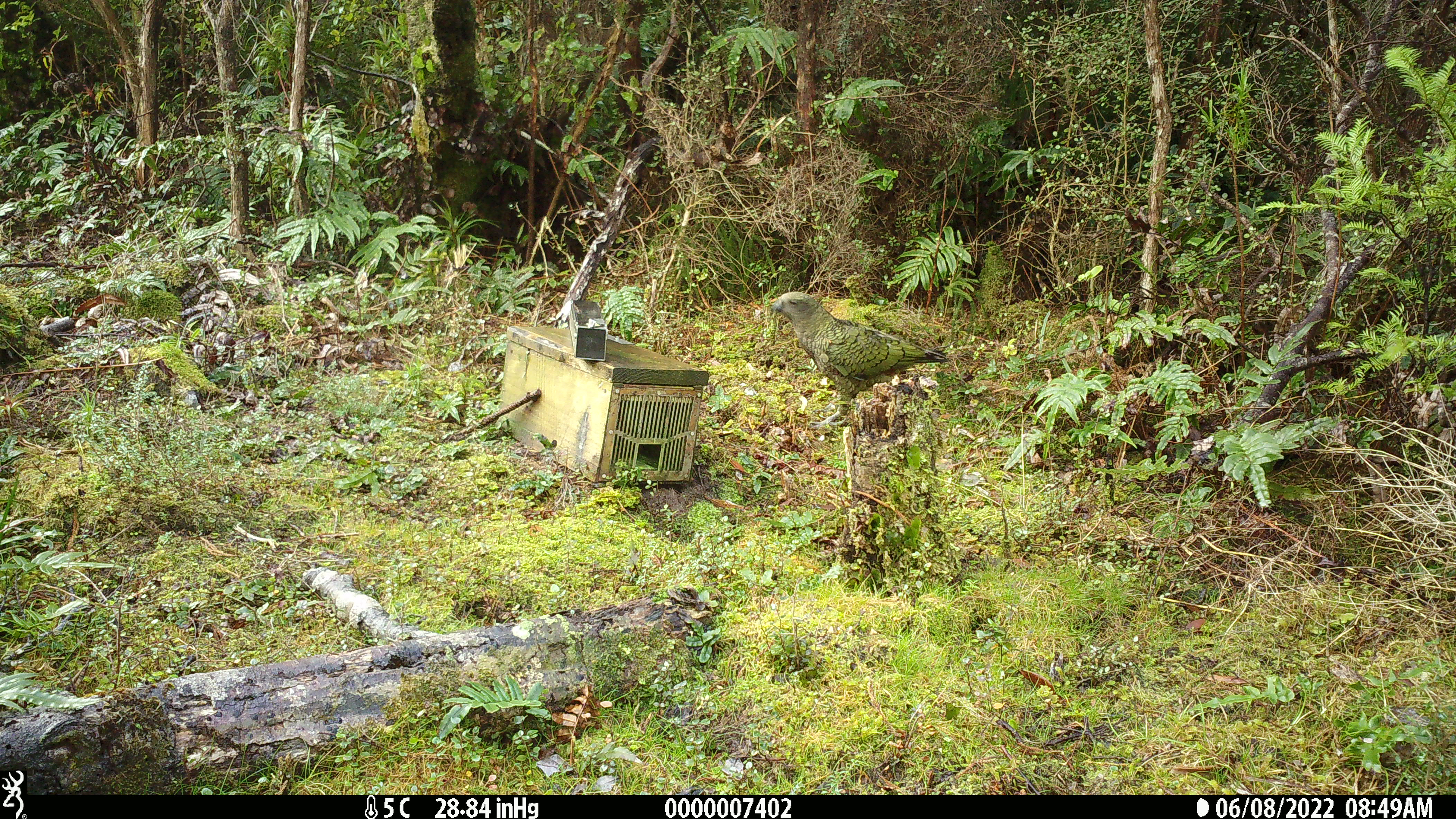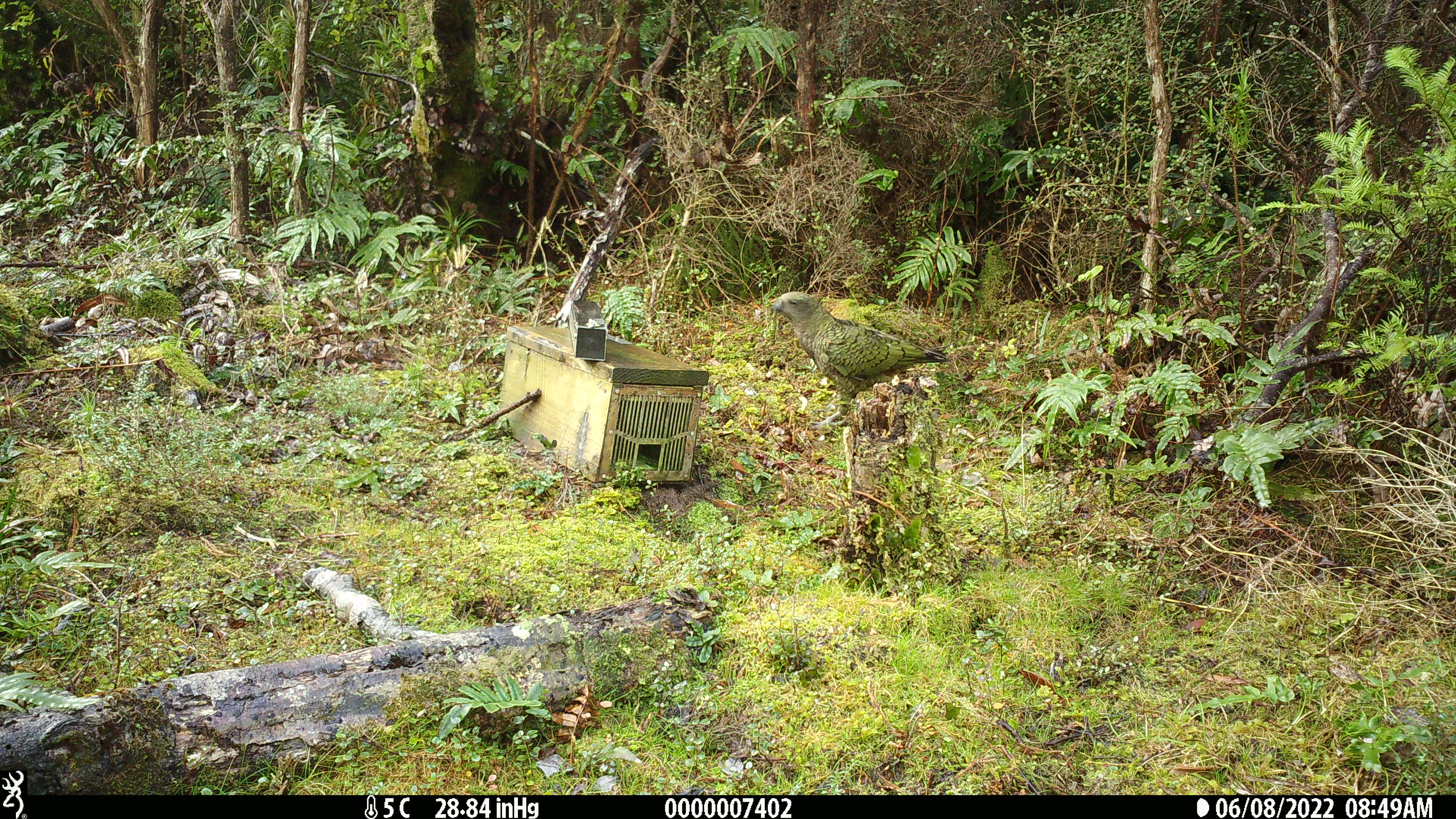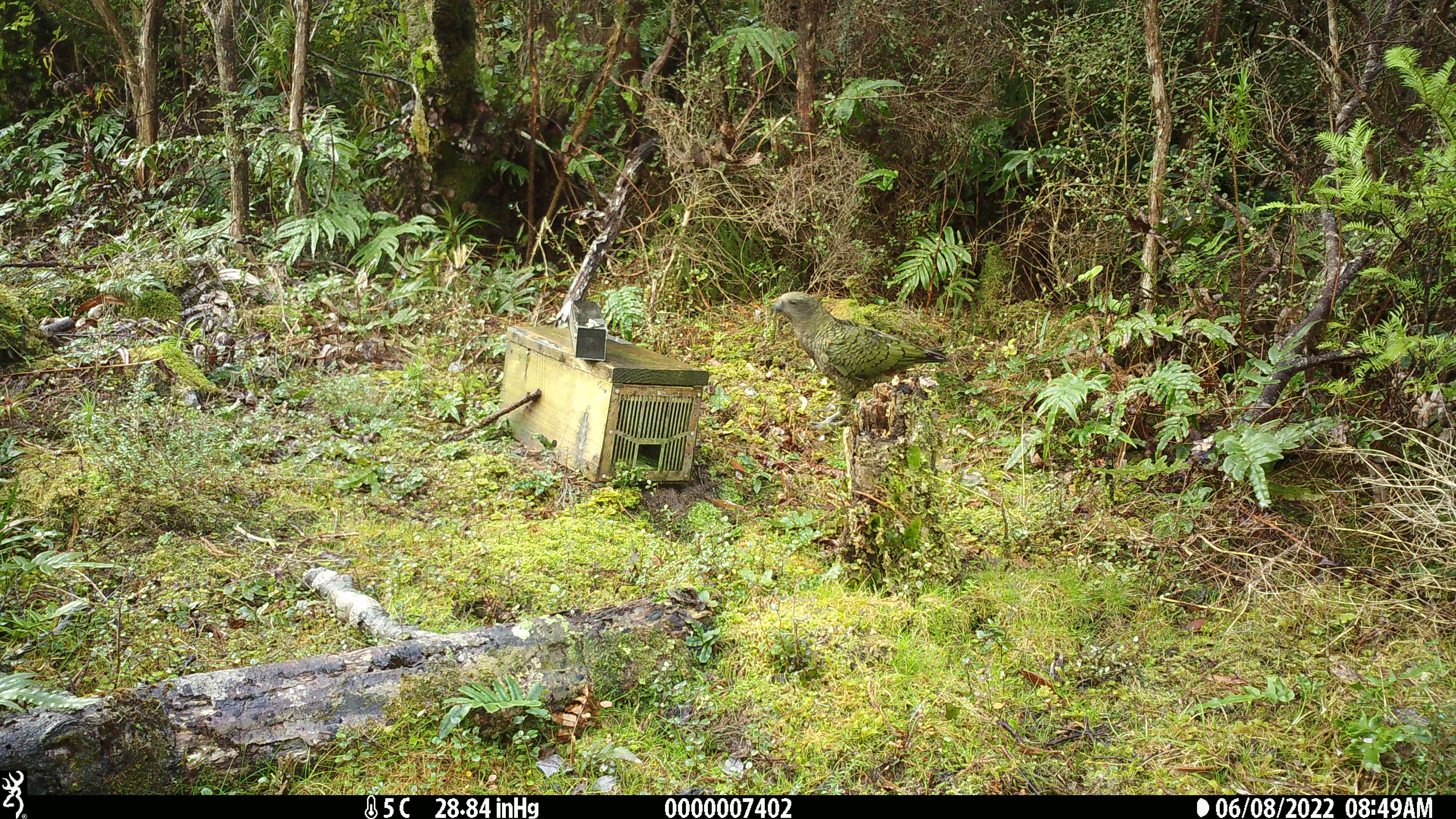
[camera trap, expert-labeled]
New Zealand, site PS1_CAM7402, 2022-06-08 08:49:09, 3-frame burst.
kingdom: Animalia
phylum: Chordata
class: Aves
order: Psittaciformes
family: Strigopidae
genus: Nestor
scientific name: Nestor notabilis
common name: kea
Kea (Nestor notabilis).